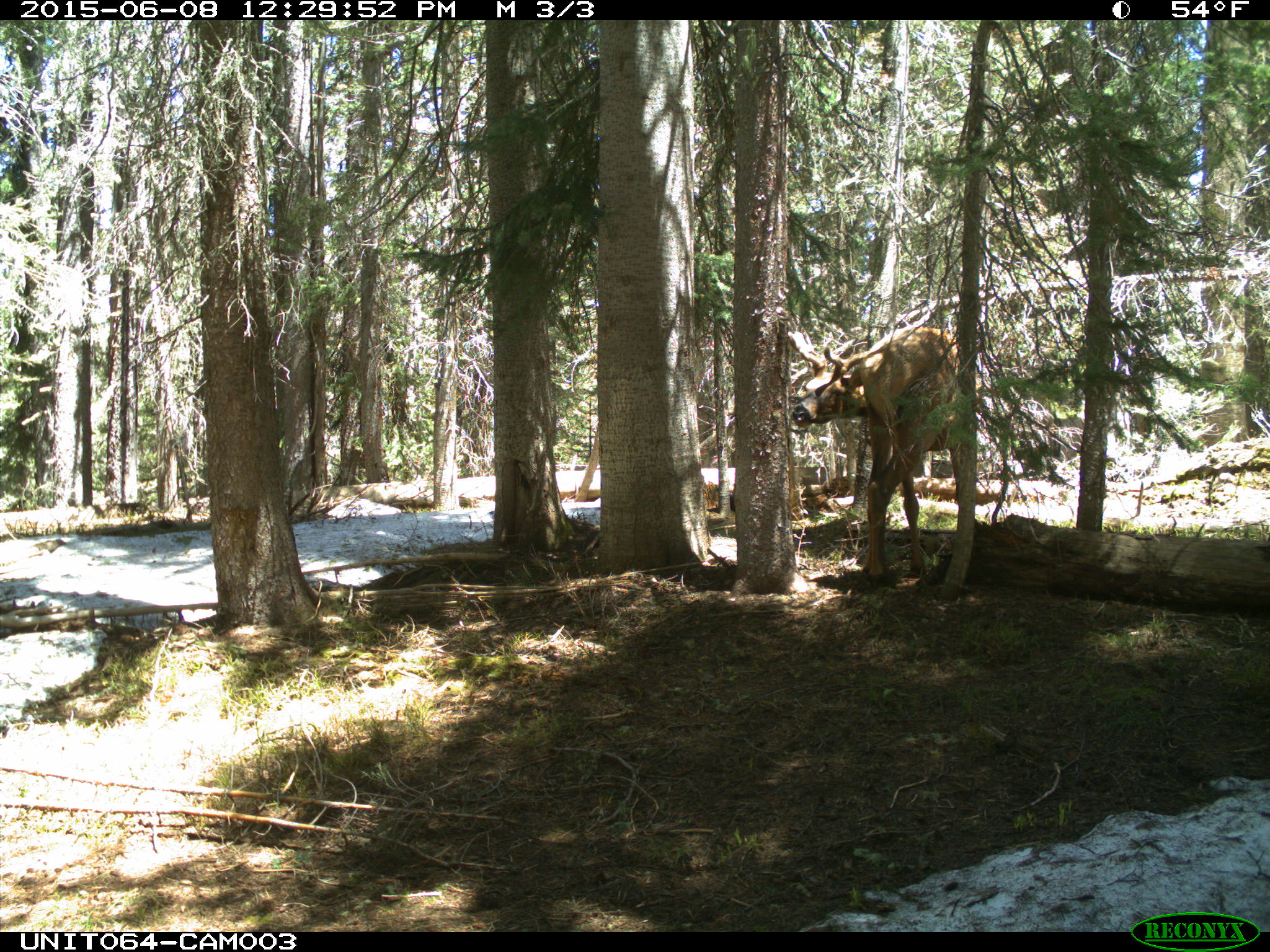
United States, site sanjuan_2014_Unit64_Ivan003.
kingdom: Animalia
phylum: Chordata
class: Mammalia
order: Artiodactyla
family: Cervidae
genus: Cervus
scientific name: Cervus elaphus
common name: red deer